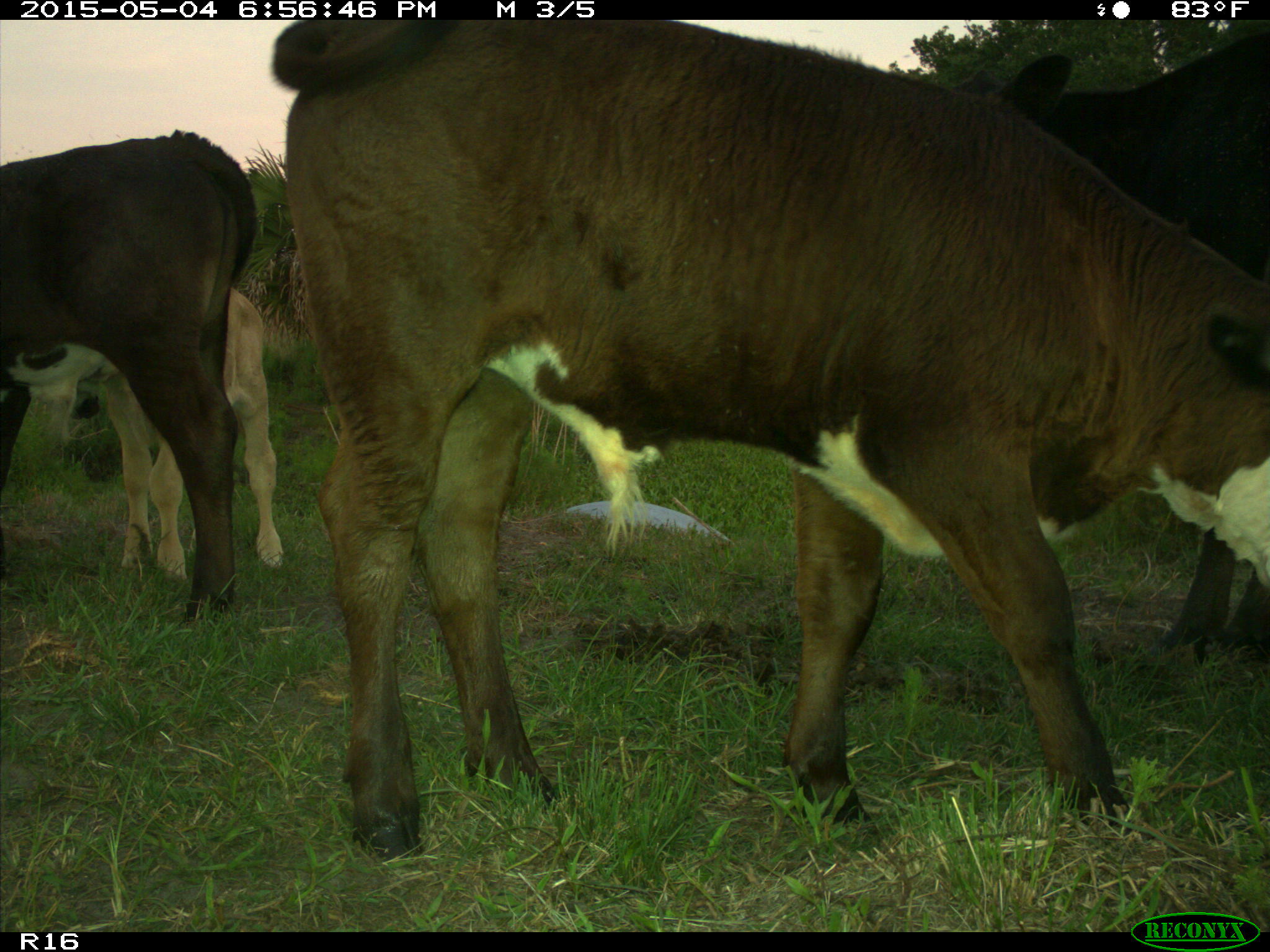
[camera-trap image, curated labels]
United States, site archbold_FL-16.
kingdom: Animalia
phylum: Chordata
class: Mammalia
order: Artiodactyla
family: Bovidae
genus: Bos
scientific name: Bos taurus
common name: domestic cow